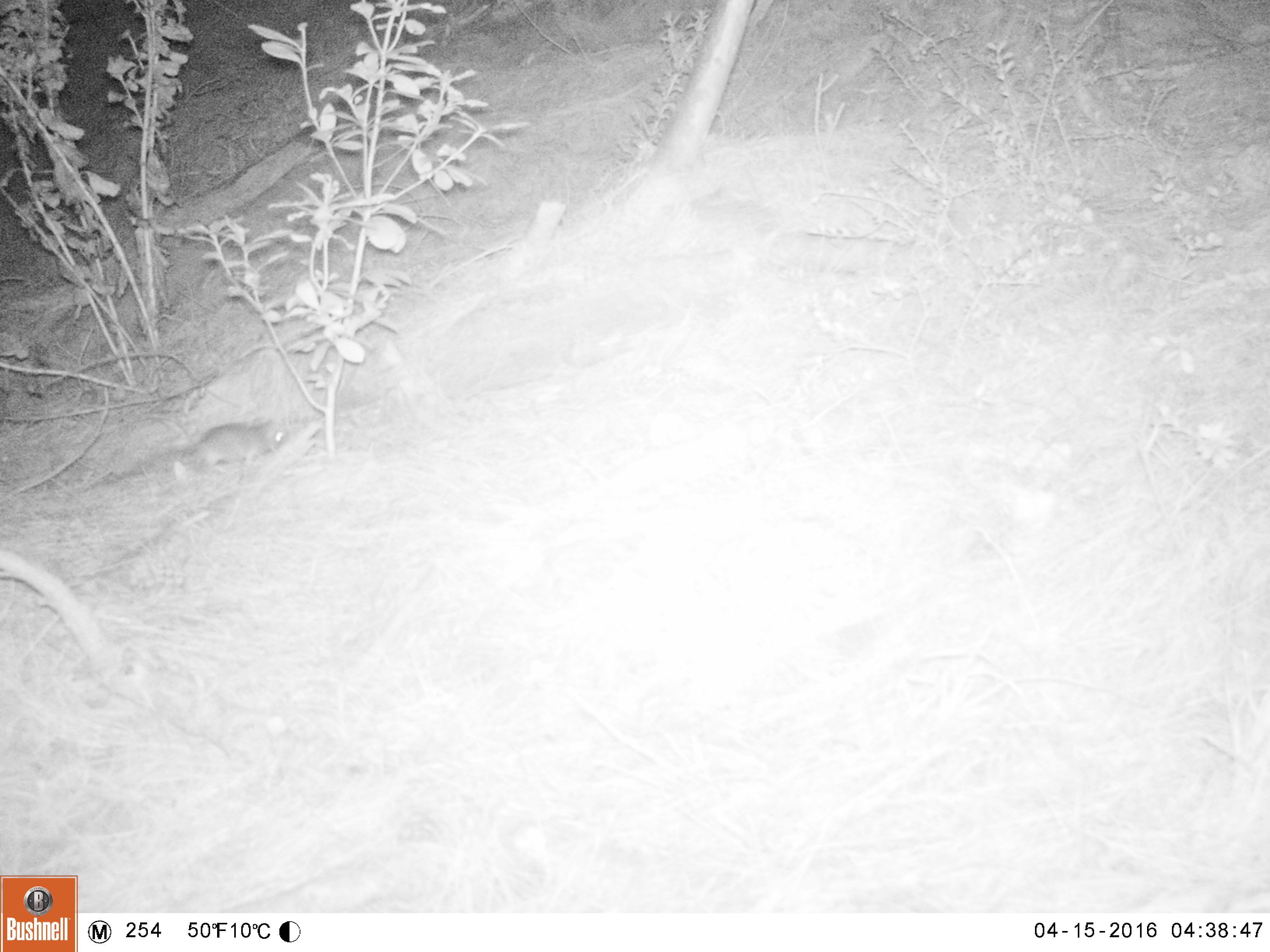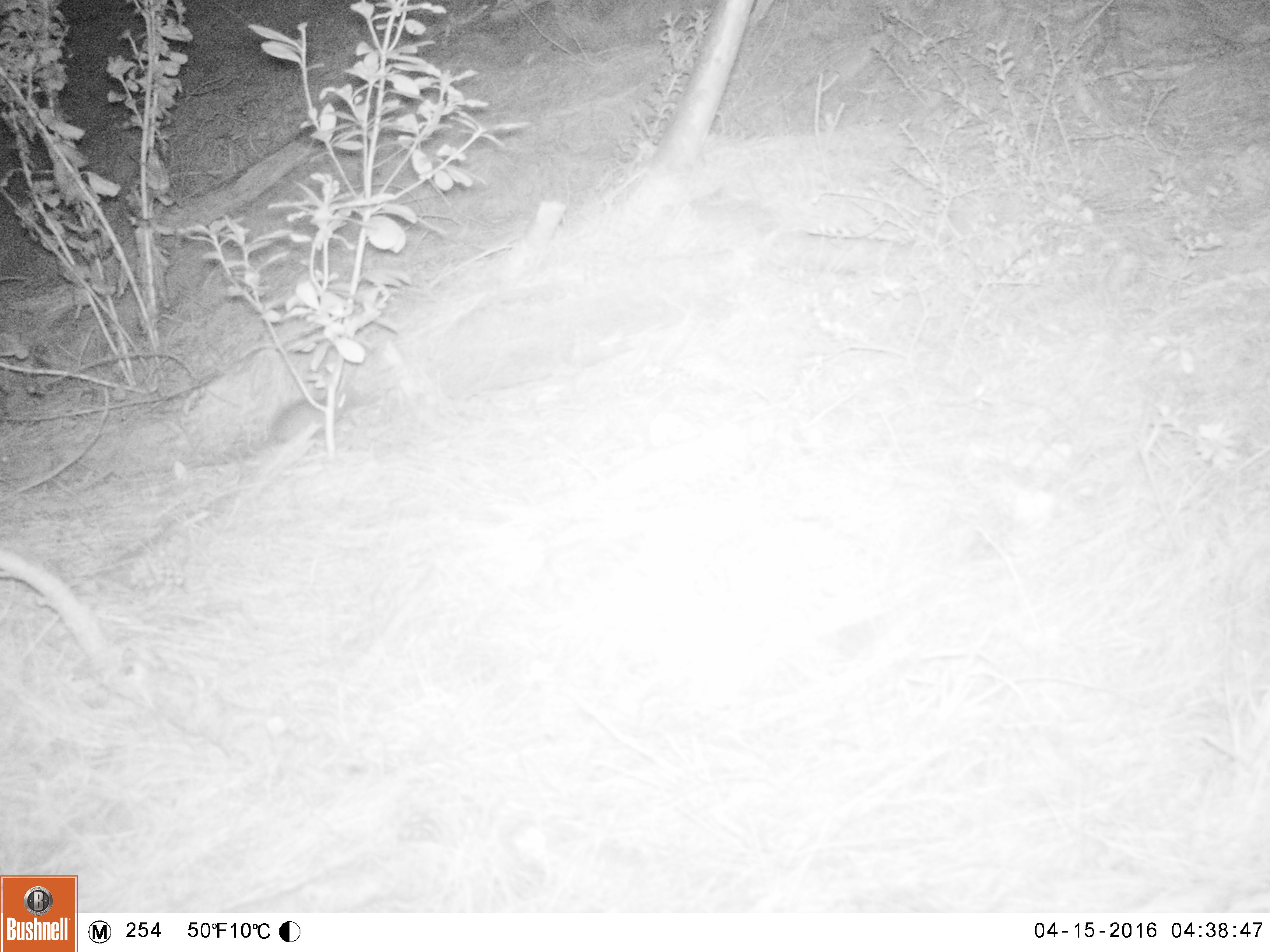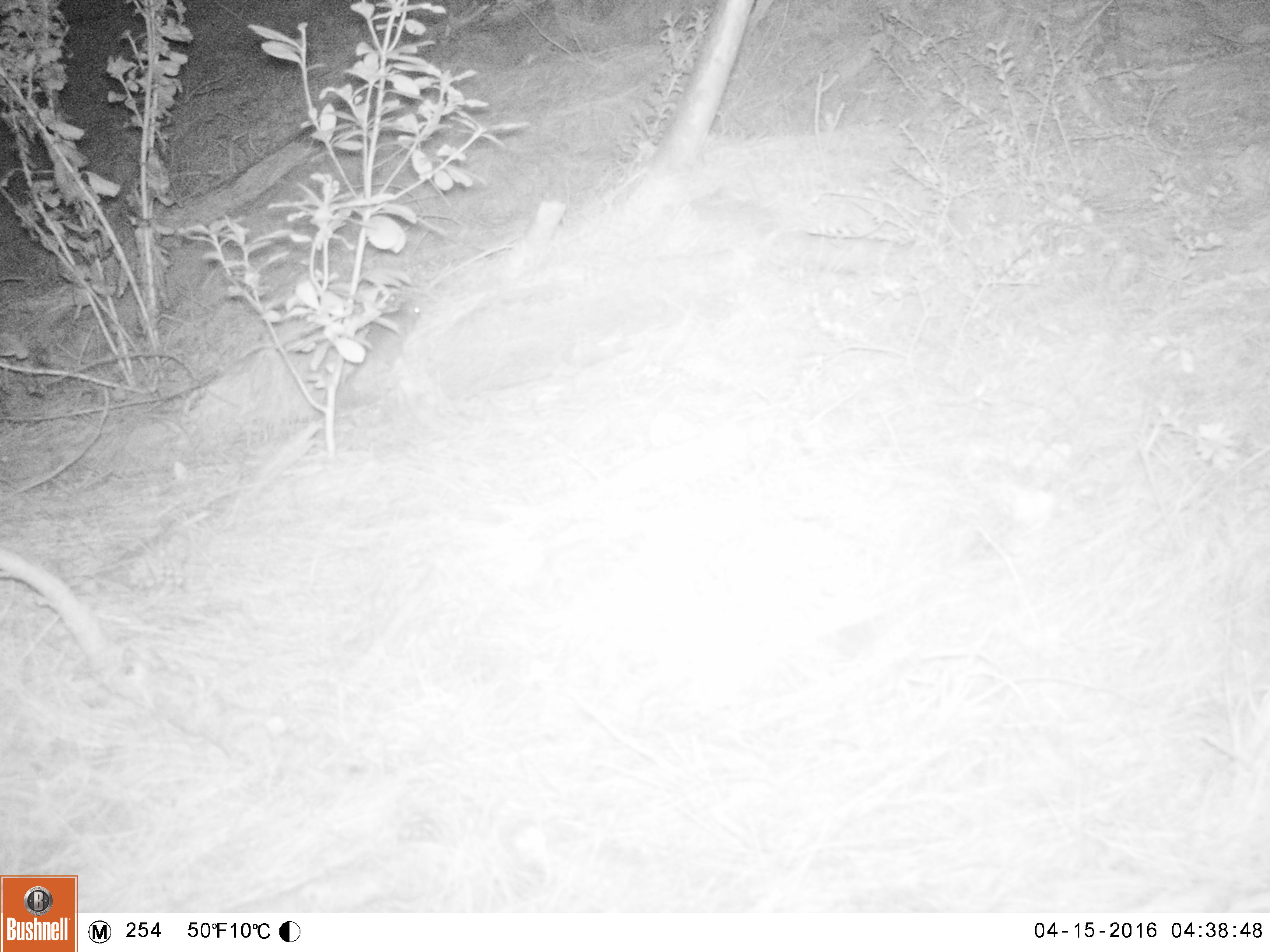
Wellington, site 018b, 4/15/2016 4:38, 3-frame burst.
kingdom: Animalia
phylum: Chordata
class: Mammalia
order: Rodentia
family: Muridae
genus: Rattus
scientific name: Rattus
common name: rat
Rat (Rattus).